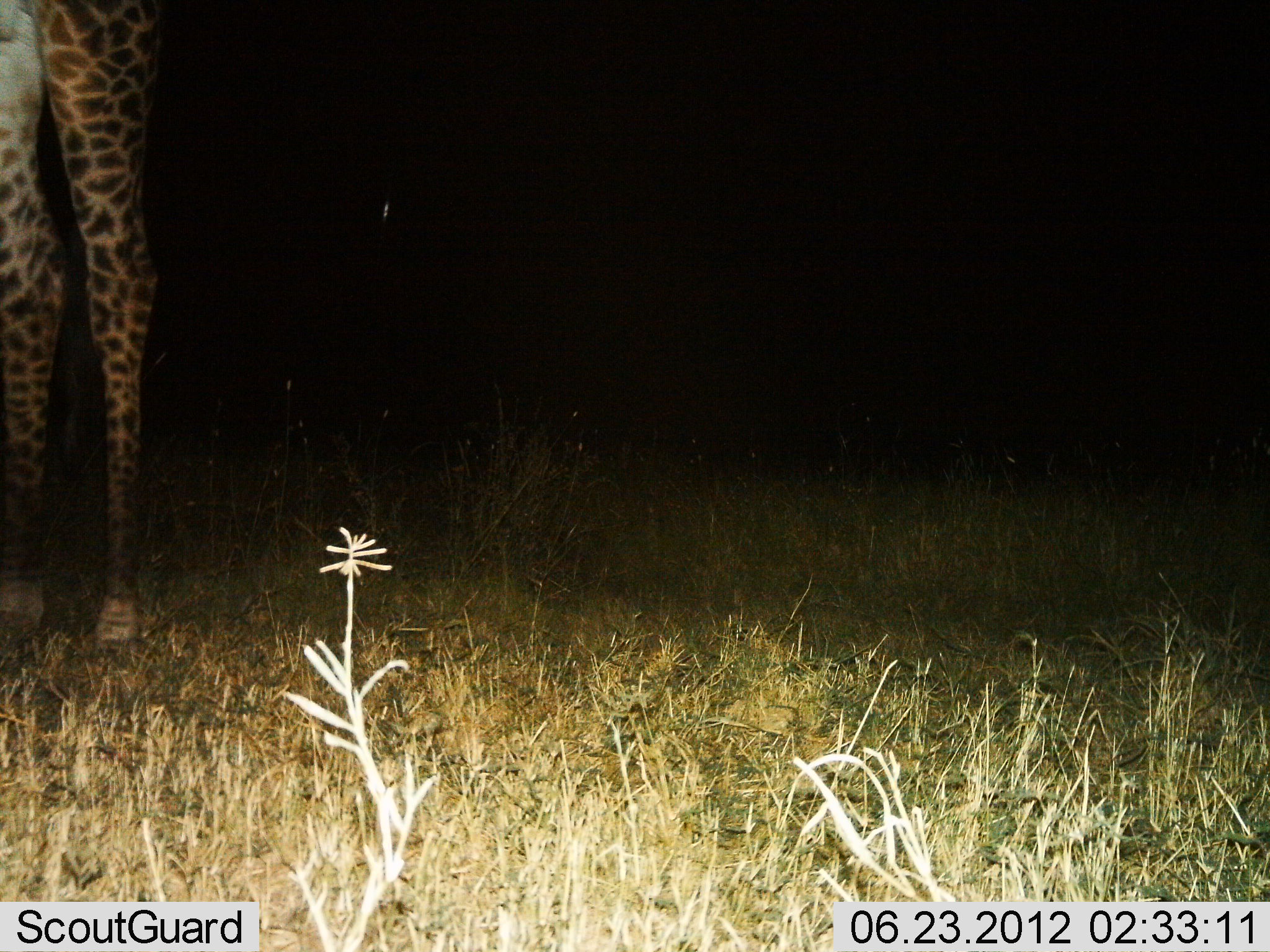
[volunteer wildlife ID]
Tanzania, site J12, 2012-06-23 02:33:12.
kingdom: Animalia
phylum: Chordata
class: Mammalia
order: Artiodactyla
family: Giraffidae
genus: Giraffa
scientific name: Giraffa camelopardalis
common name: giraffe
Giraffe (Giraffa camelopardalis), count 1. Behavior (volunteer vote fractions): standing 100%, resting 0%, moving 0%, interacting 0%. Young present (vote fraction): 0%. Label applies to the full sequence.